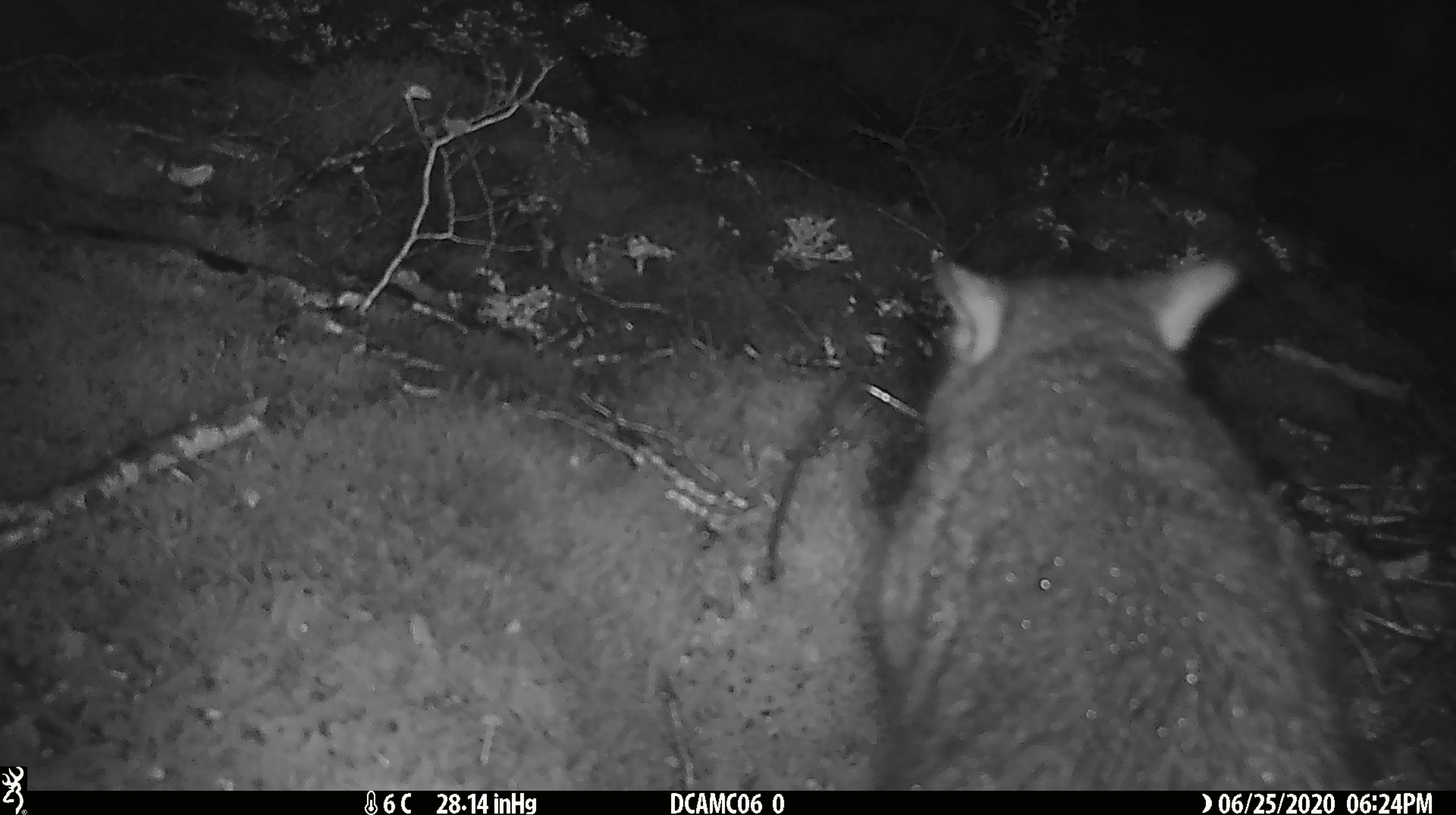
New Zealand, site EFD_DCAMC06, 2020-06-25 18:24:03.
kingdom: Animalia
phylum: Chordata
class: Mammalia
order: Diprotodontia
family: Phalangeridae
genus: Trichosurus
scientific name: Trichosurus vulpecula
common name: common brushtail possum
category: possum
Possum (common brushtail possum) (Trichosurus vulpecula).